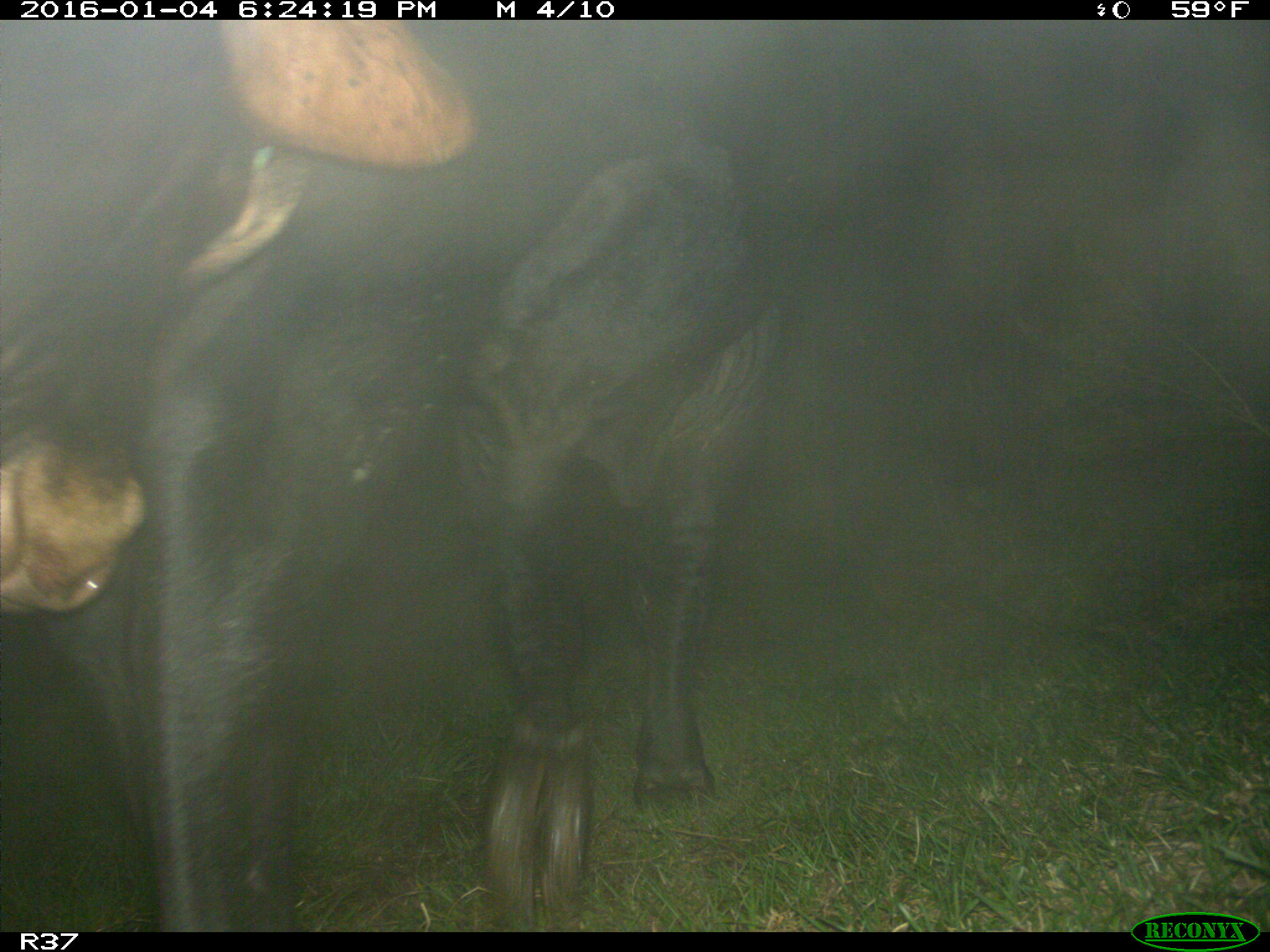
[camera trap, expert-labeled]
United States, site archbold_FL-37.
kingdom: Animalia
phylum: Chordata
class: Mammalia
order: Artiodactyla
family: Bovidae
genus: Bos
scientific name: Bos taurus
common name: domestic cow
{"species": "Bos taurus (domestic cow)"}